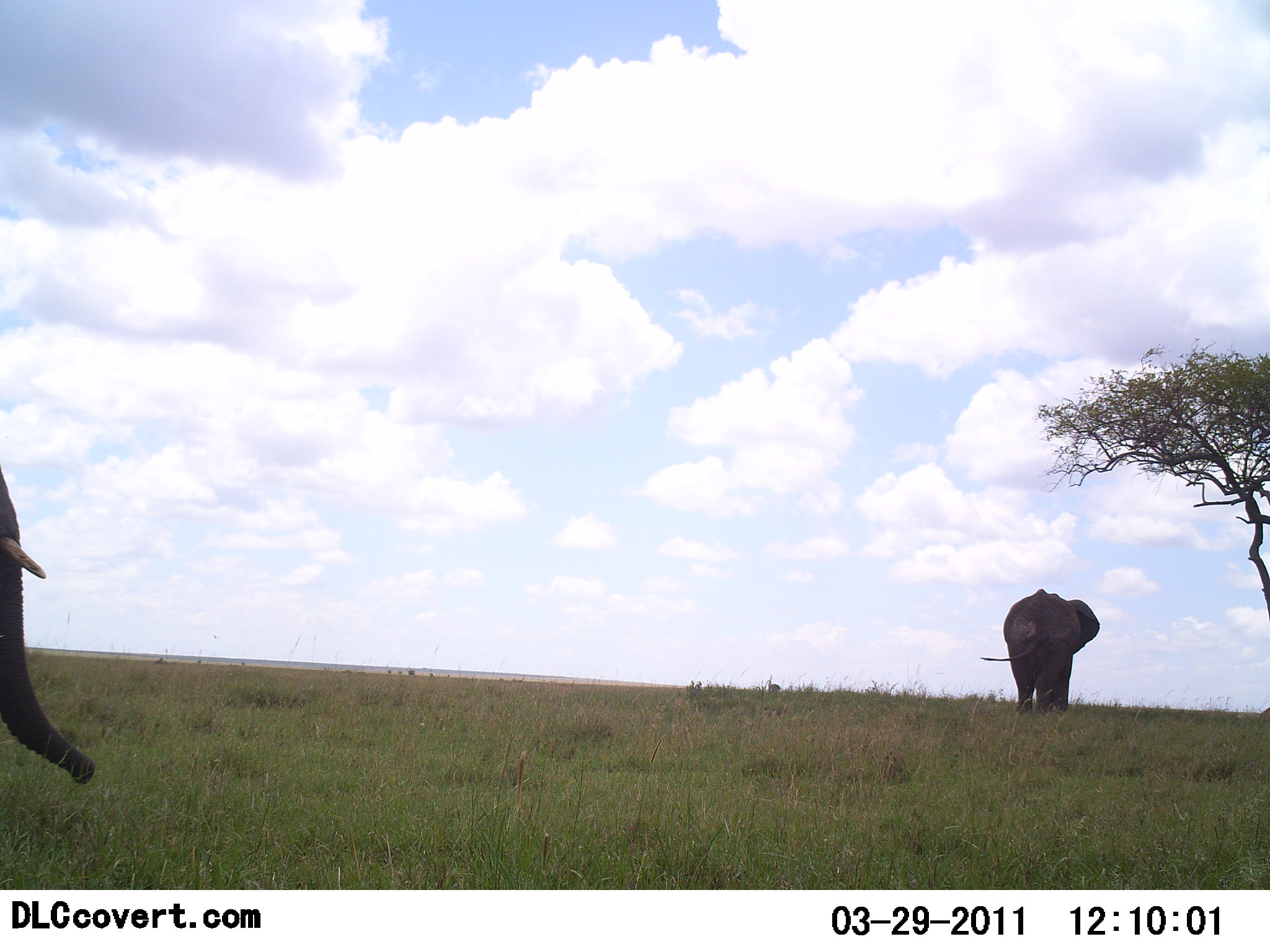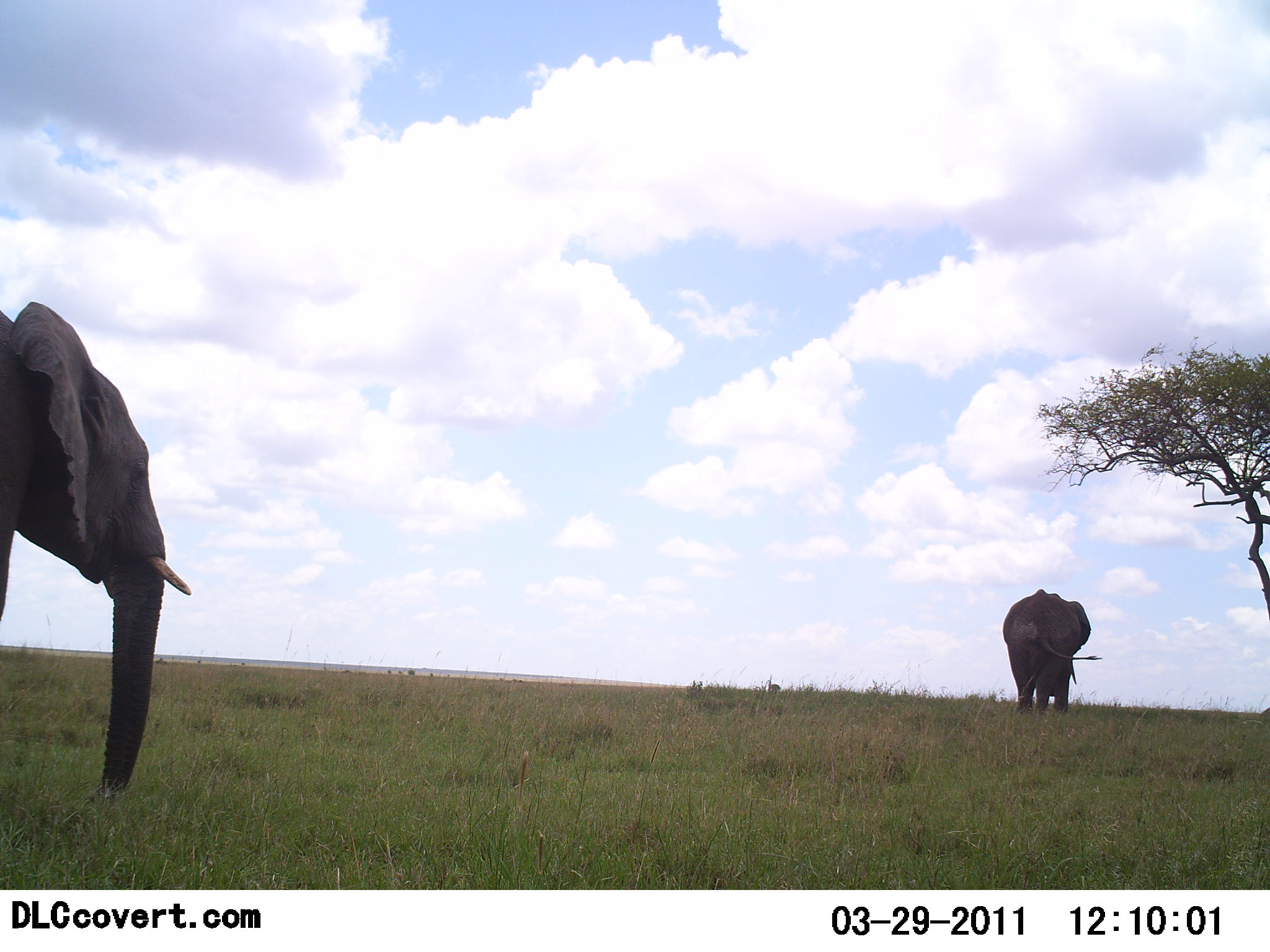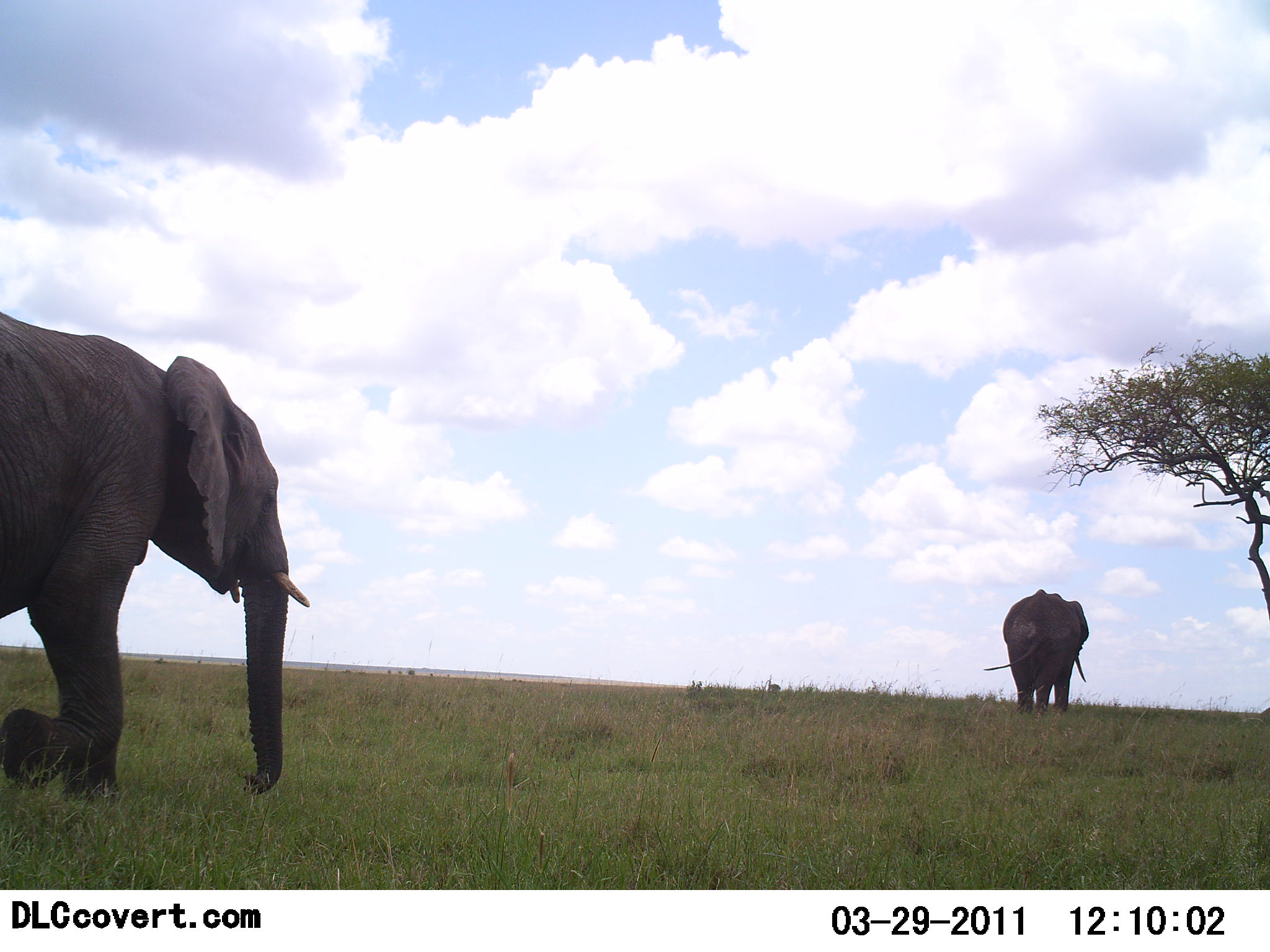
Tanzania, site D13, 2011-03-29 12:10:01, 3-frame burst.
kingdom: Animalia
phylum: Chordata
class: Mammalia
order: Proboscidea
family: Elephantidae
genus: Loxodonta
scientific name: Loxodonta africana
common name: african bush elephant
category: elephant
Elephant (african bush elephant) (Loxodonta africana), count 2. Behavior (volunteer vote fractions): standing 38%, resting 0%, moving 100%, interacting 0%. Young present (vote fraction): 0%. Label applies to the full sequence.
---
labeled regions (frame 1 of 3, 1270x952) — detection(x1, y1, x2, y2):
animal: detection(0, 463, 99, 783); detection(980, 586, 1100, 718)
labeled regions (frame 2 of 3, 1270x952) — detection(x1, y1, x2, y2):
animal: detection(0, 294, 187, 806); detection(1002, 589, 1102, 720)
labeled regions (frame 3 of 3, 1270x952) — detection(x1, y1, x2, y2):
animal: detection(0, 312, 307, 800); detection(983, 587, 1092, 716)